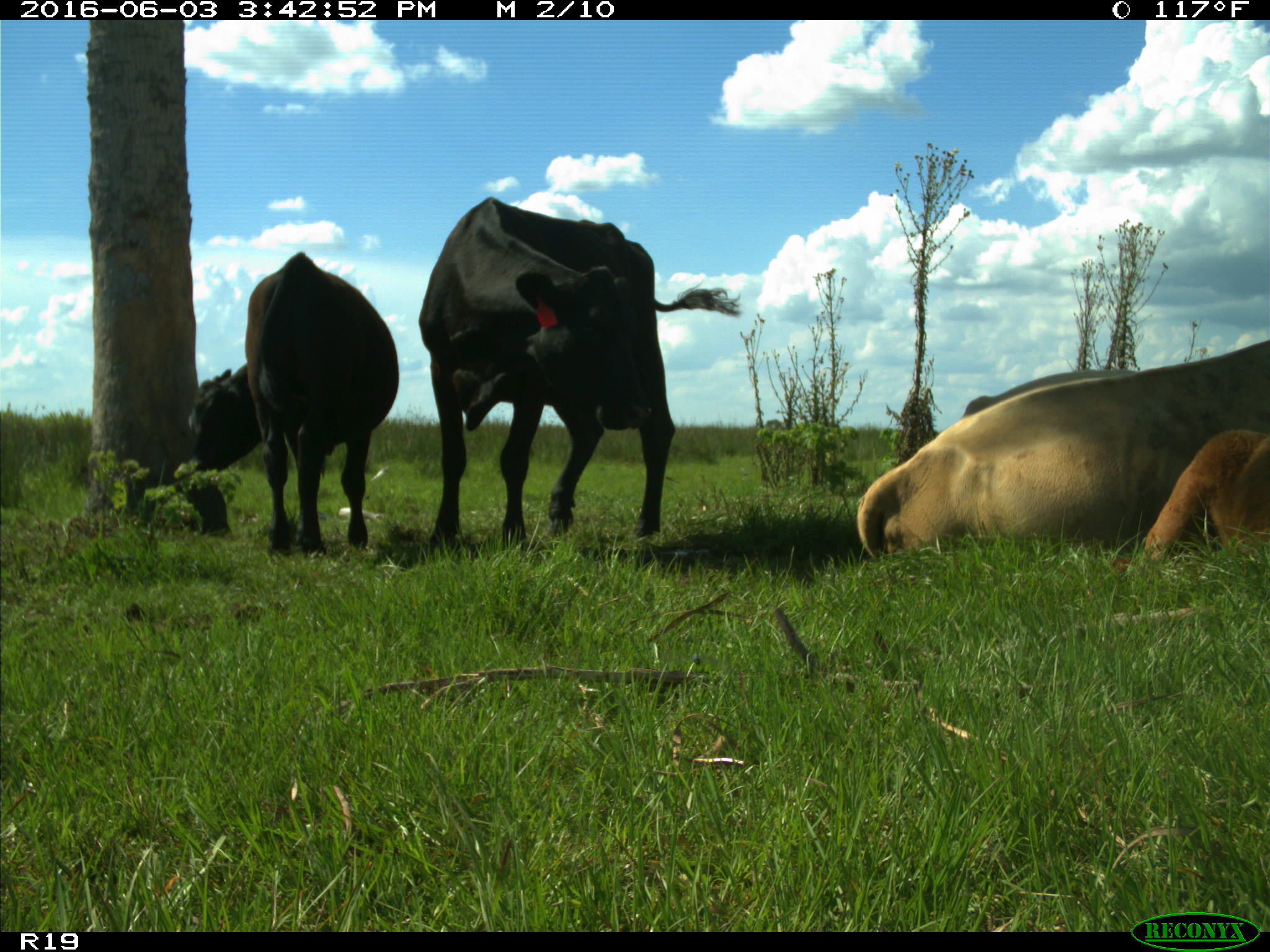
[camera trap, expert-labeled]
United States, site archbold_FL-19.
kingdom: Animalia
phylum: Chordata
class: Mammalia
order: Artiodactyla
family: Bovidae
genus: Bos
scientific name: Bos taurus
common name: domestic cow